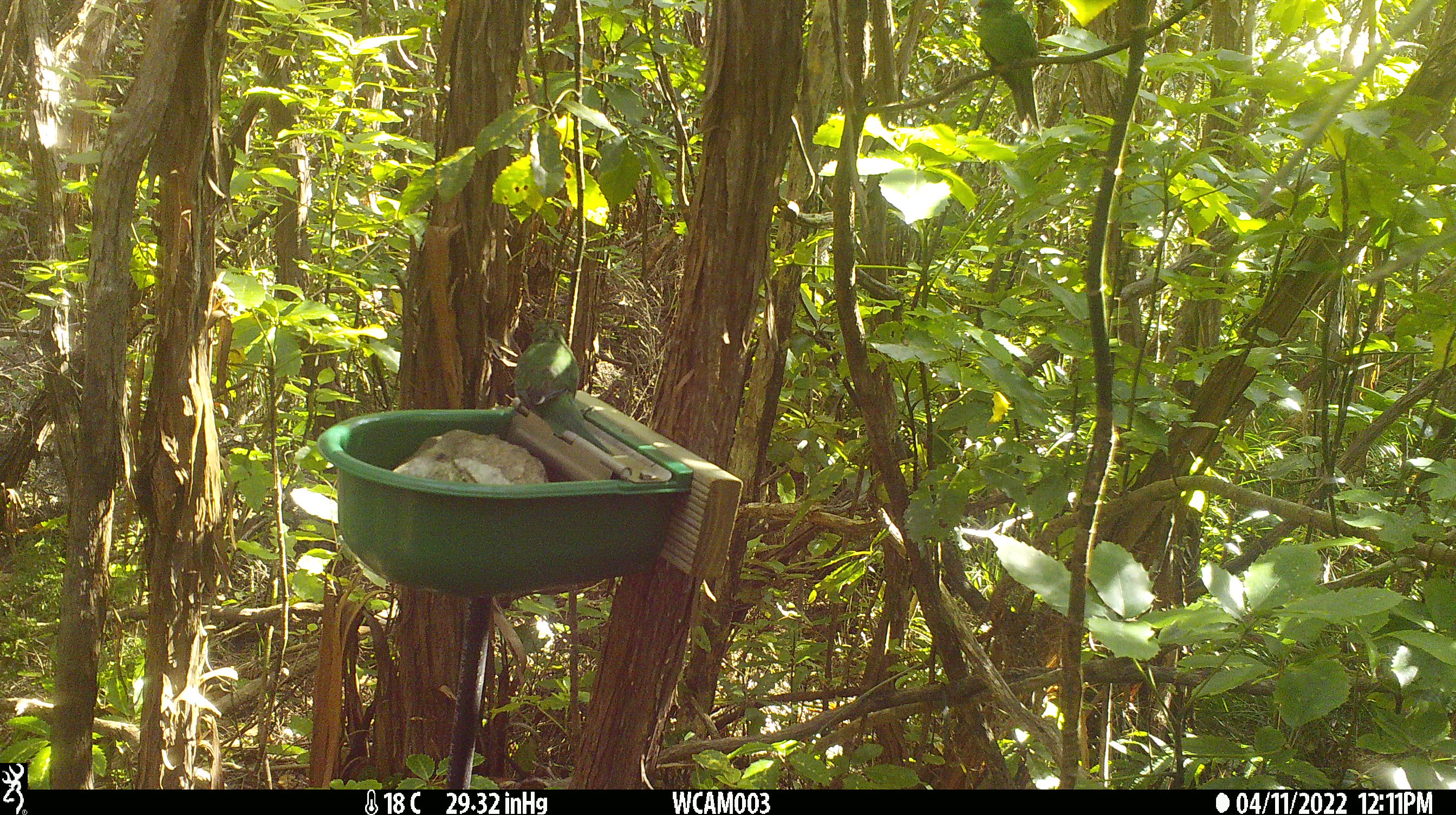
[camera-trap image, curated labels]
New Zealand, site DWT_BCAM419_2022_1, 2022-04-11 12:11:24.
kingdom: Animalia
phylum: Chordata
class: Aves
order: Psittaciformes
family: Psittaculidae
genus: Cyanoramphus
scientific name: Cyanoramphus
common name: parakeet